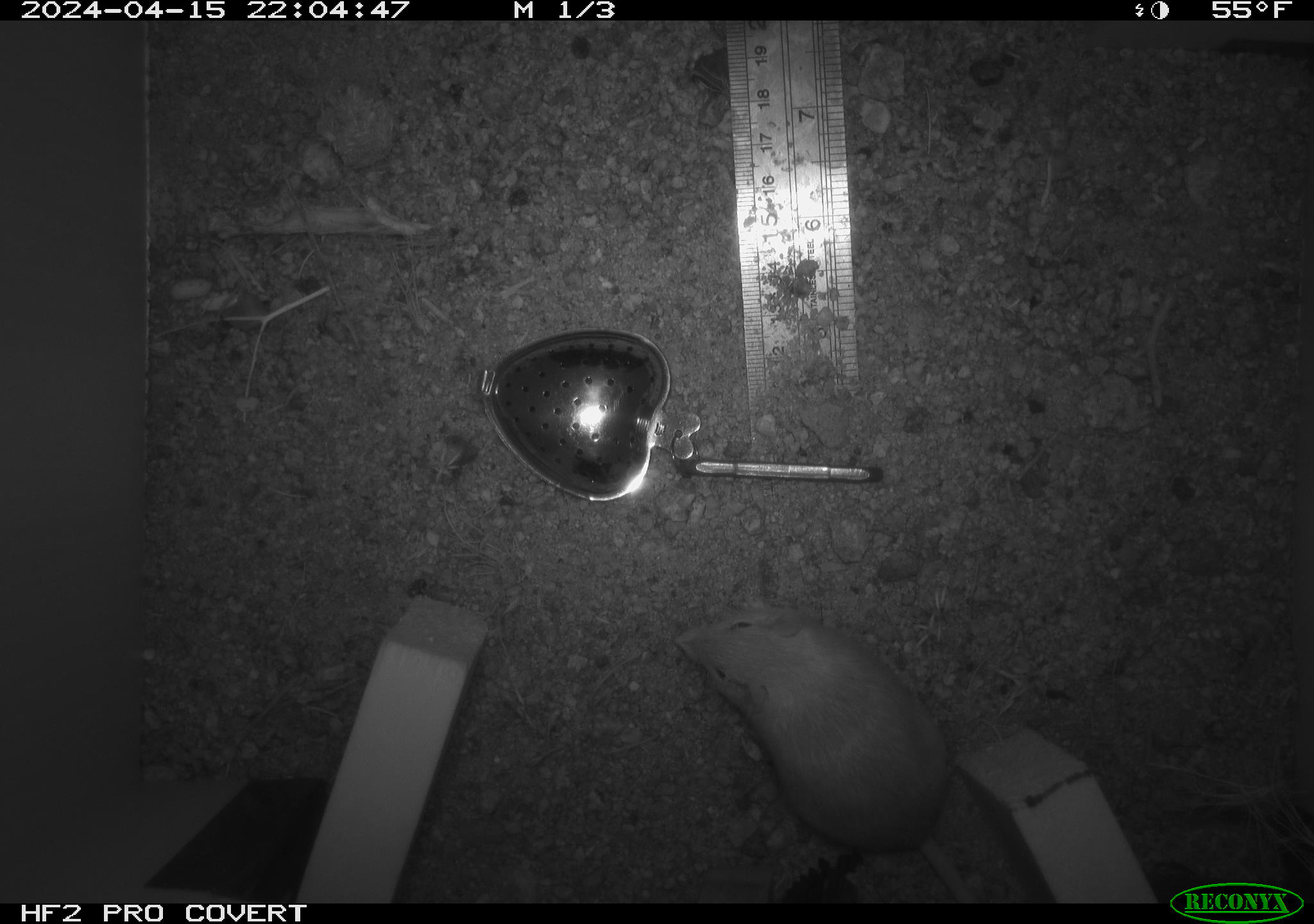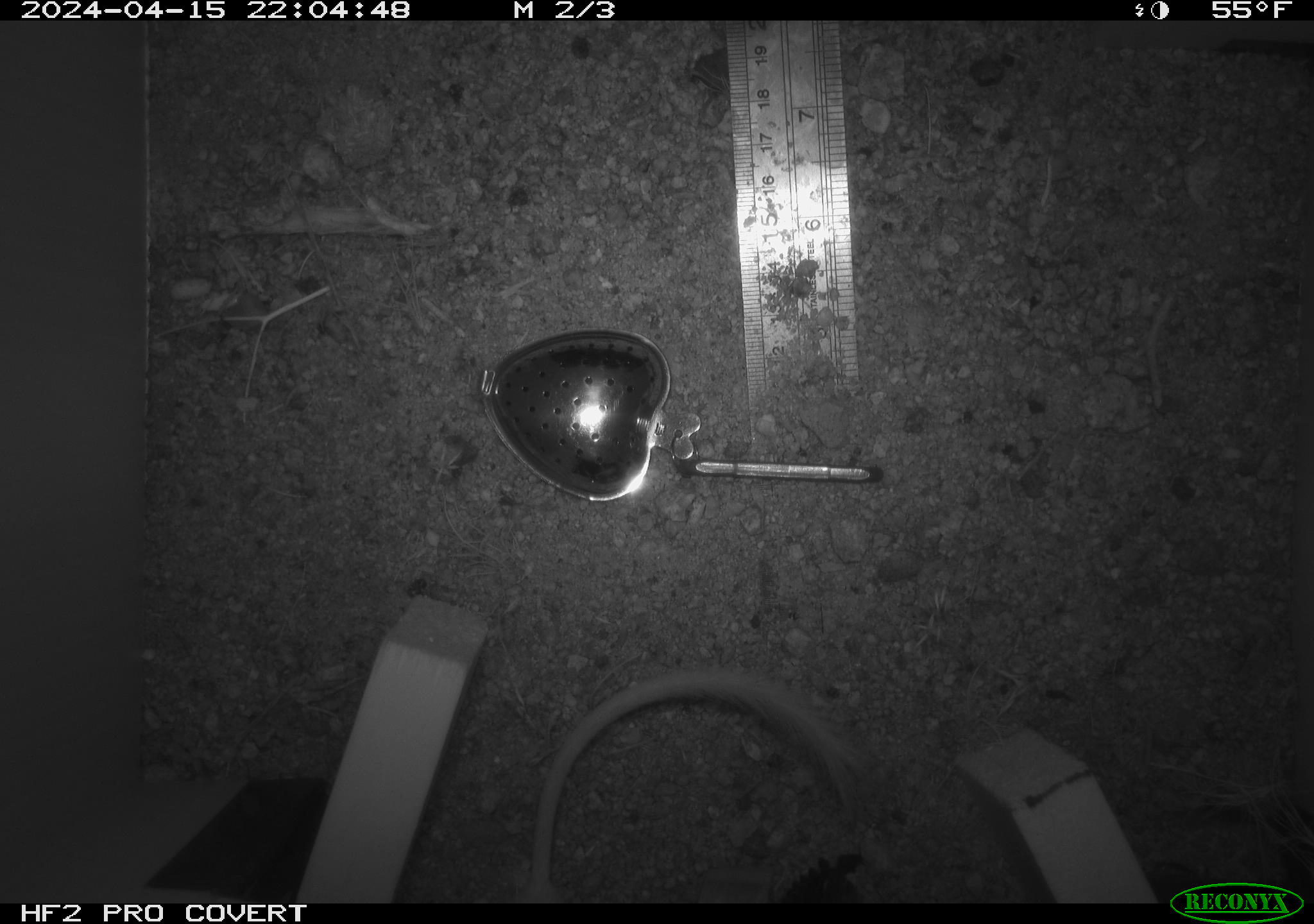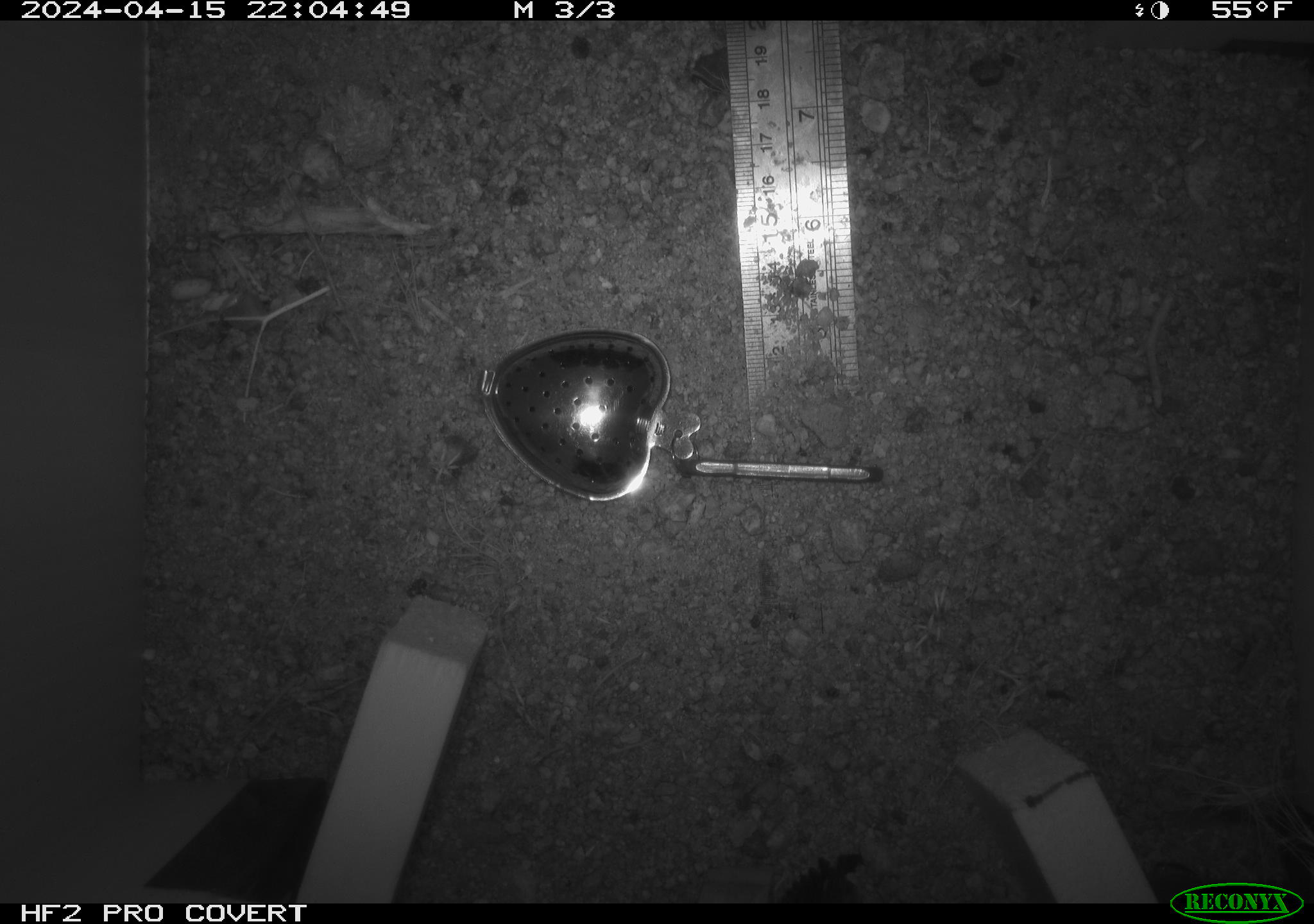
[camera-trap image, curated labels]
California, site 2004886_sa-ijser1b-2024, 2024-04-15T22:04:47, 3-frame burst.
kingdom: Animalia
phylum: Chordata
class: Mammalia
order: Rodentia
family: Heteromyidae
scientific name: Heteromyidae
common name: kangaroo rats and pocket mice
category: heteromyidae family